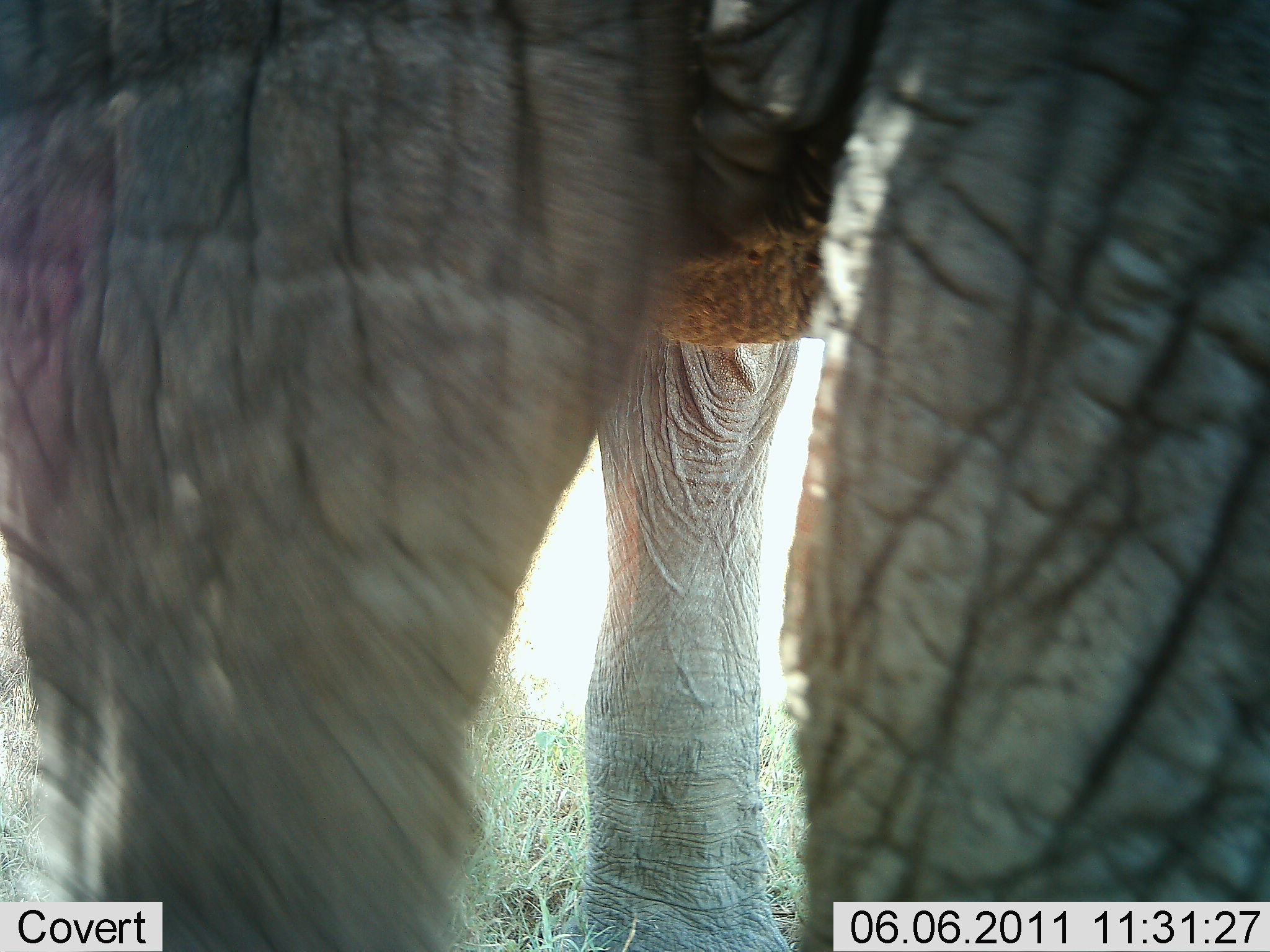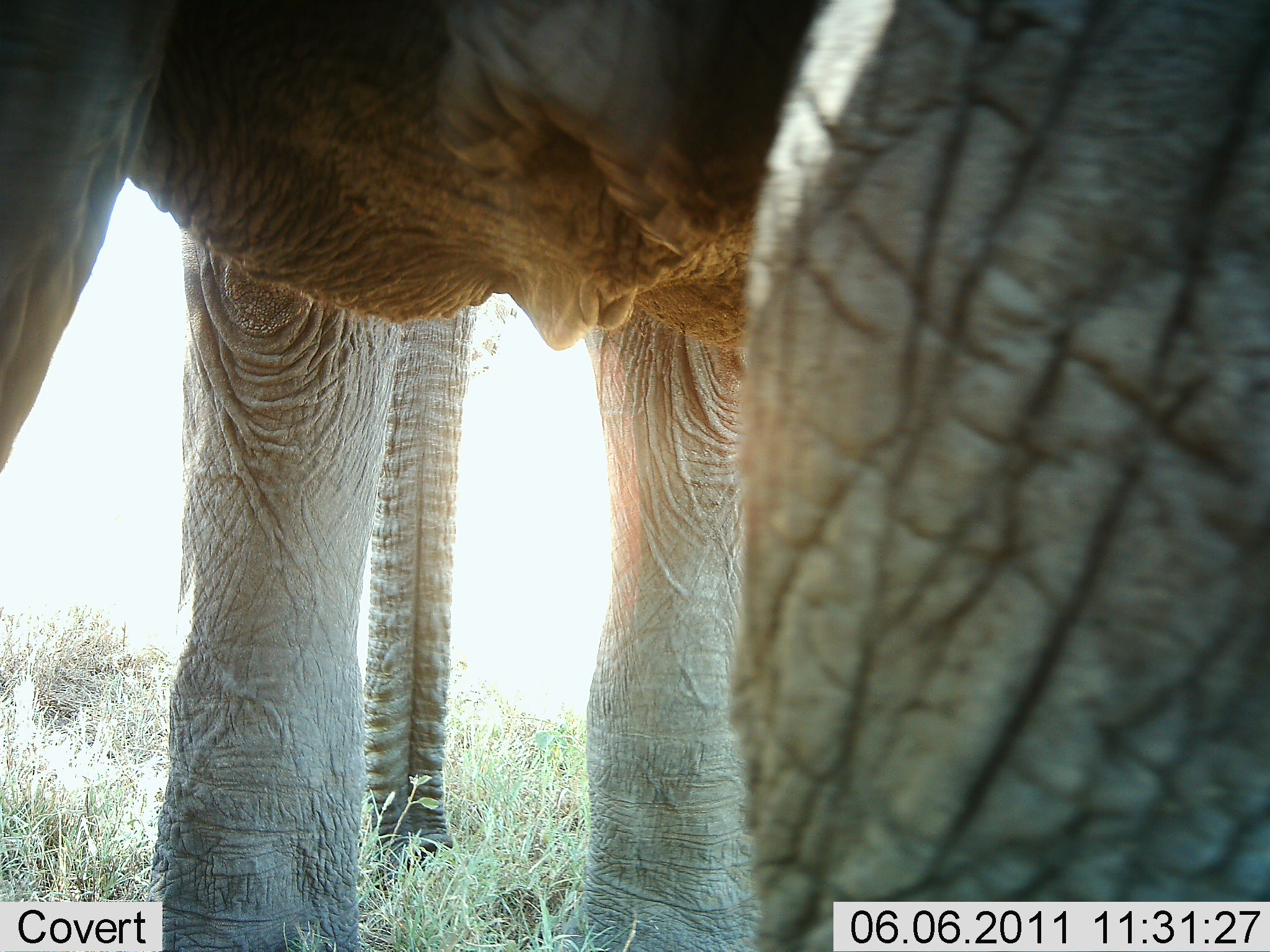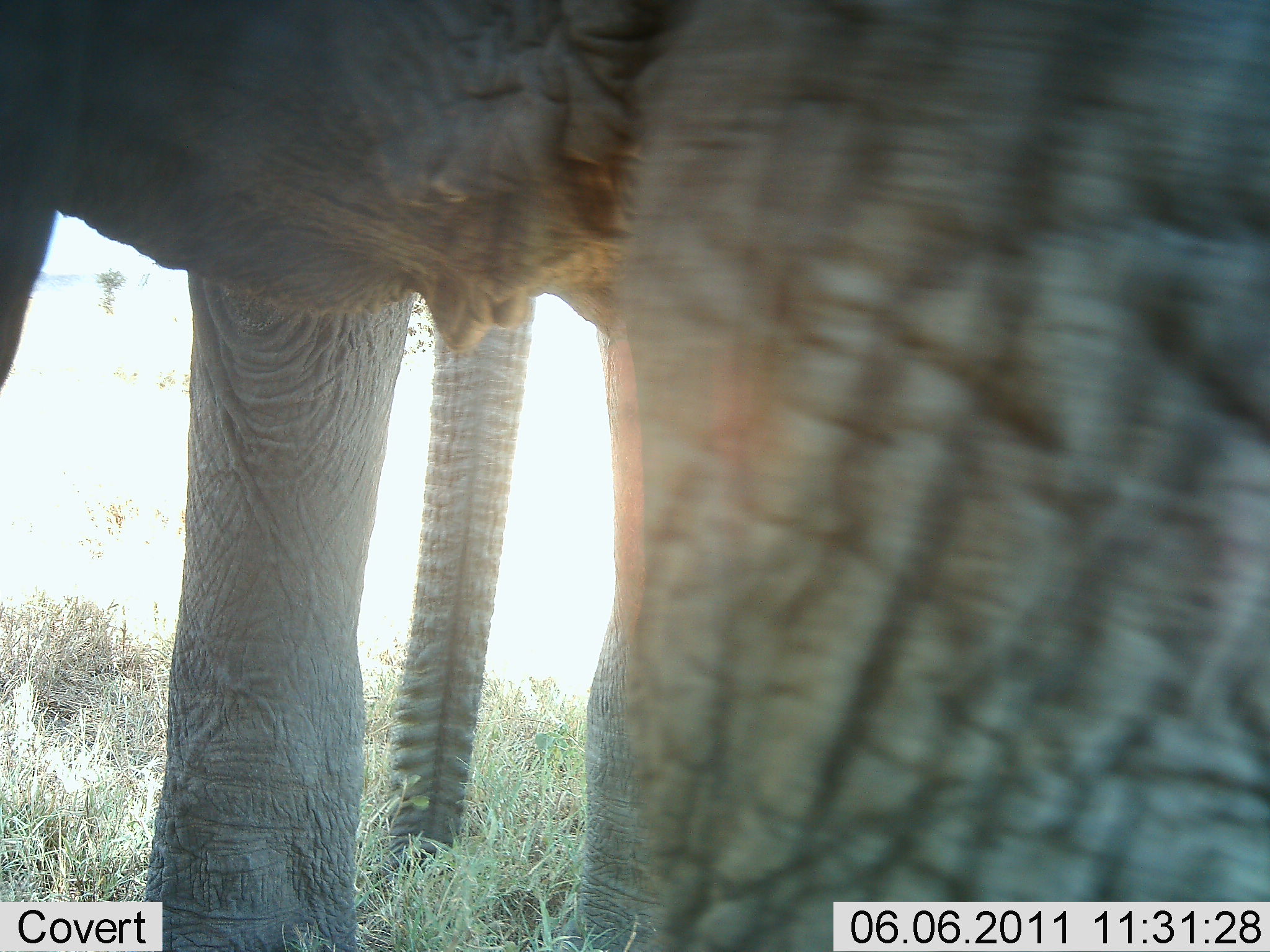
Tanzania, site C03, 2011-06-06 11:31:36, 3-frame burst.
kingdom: Animalia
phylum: Chordata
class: Mammalia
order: Proboscidea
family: Elephantidae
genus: Loxodonta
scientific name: Loxodonta africana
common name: african bush elephant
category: elephant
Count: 1.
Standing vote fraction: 75%.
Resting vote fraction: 0%.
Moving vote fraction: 25%.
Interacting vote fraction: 0%.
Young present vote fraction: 0%.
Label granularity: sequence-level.